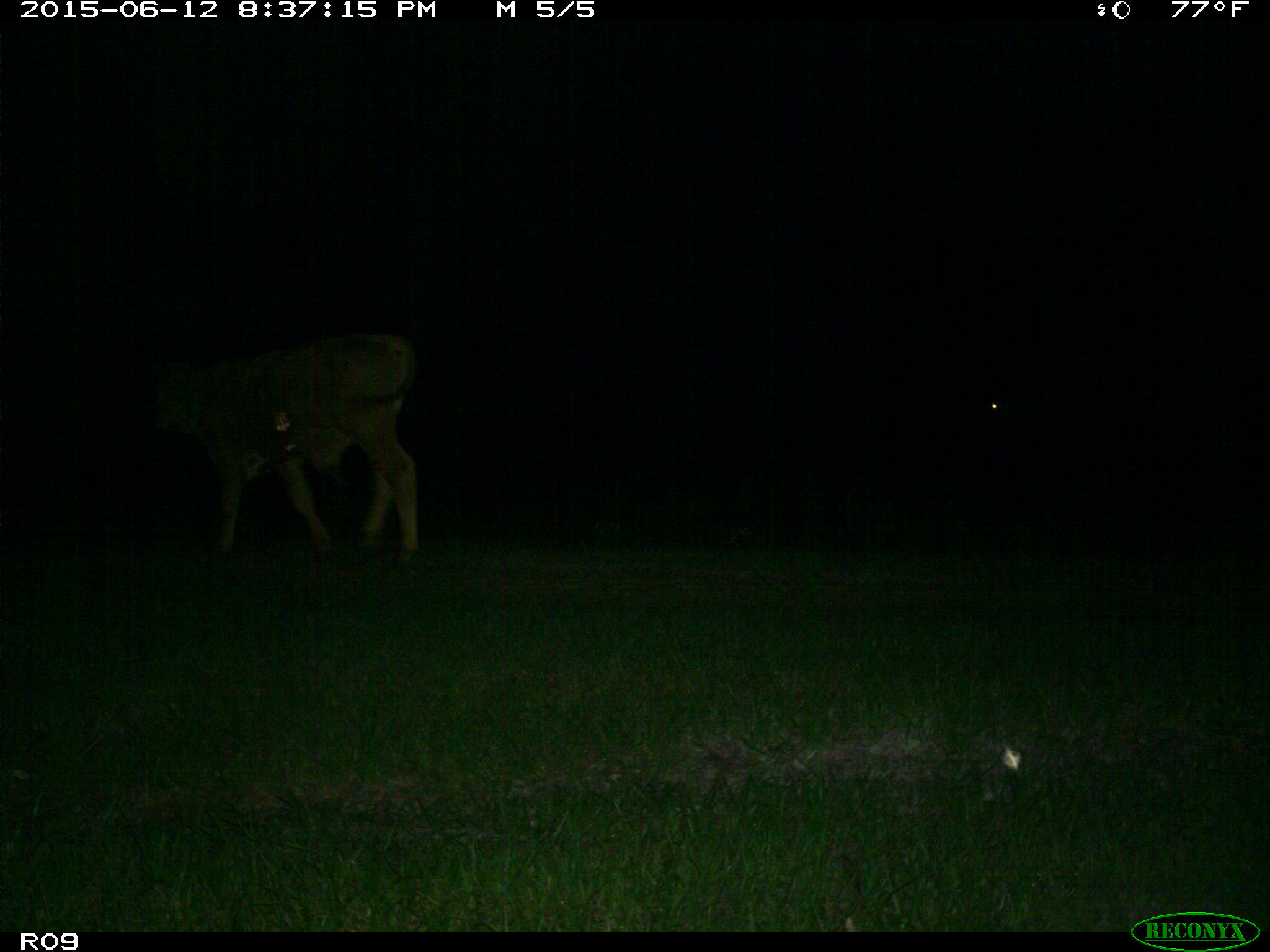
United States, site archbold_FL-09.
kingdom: Animalia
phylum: Chordata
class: Mammalia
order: Artiodactyla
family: Bovidae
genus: Bos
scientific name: Bos taurus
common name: domestic cow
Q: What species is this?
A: Bos taurus (domestic cow).